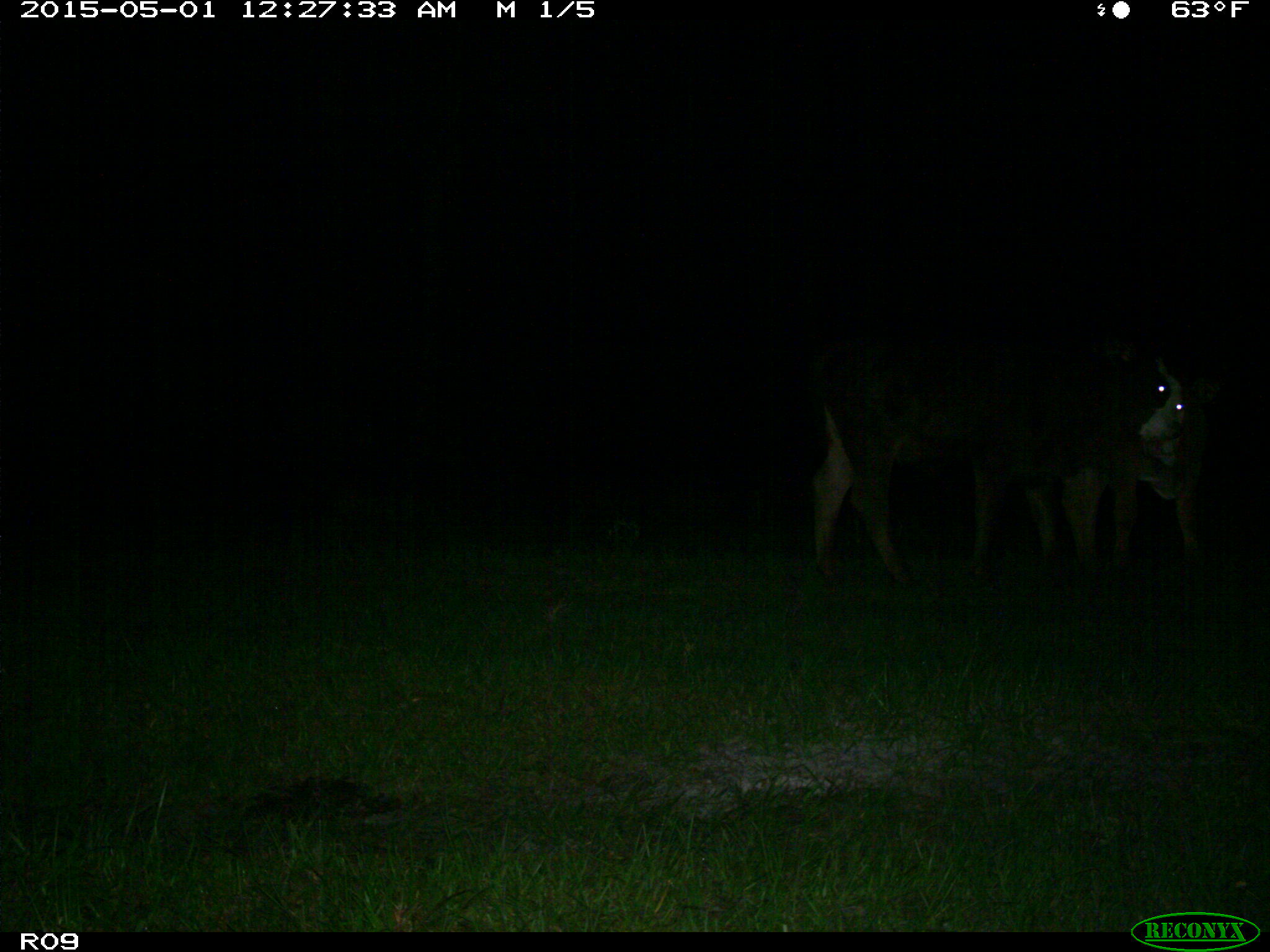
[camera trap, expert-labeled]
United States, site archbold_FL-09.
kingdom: Animalia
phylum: Chordata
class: Mammalia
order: Artiodactyla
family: Bovidae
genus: Bos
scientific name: Bos taurus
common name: domestic cow